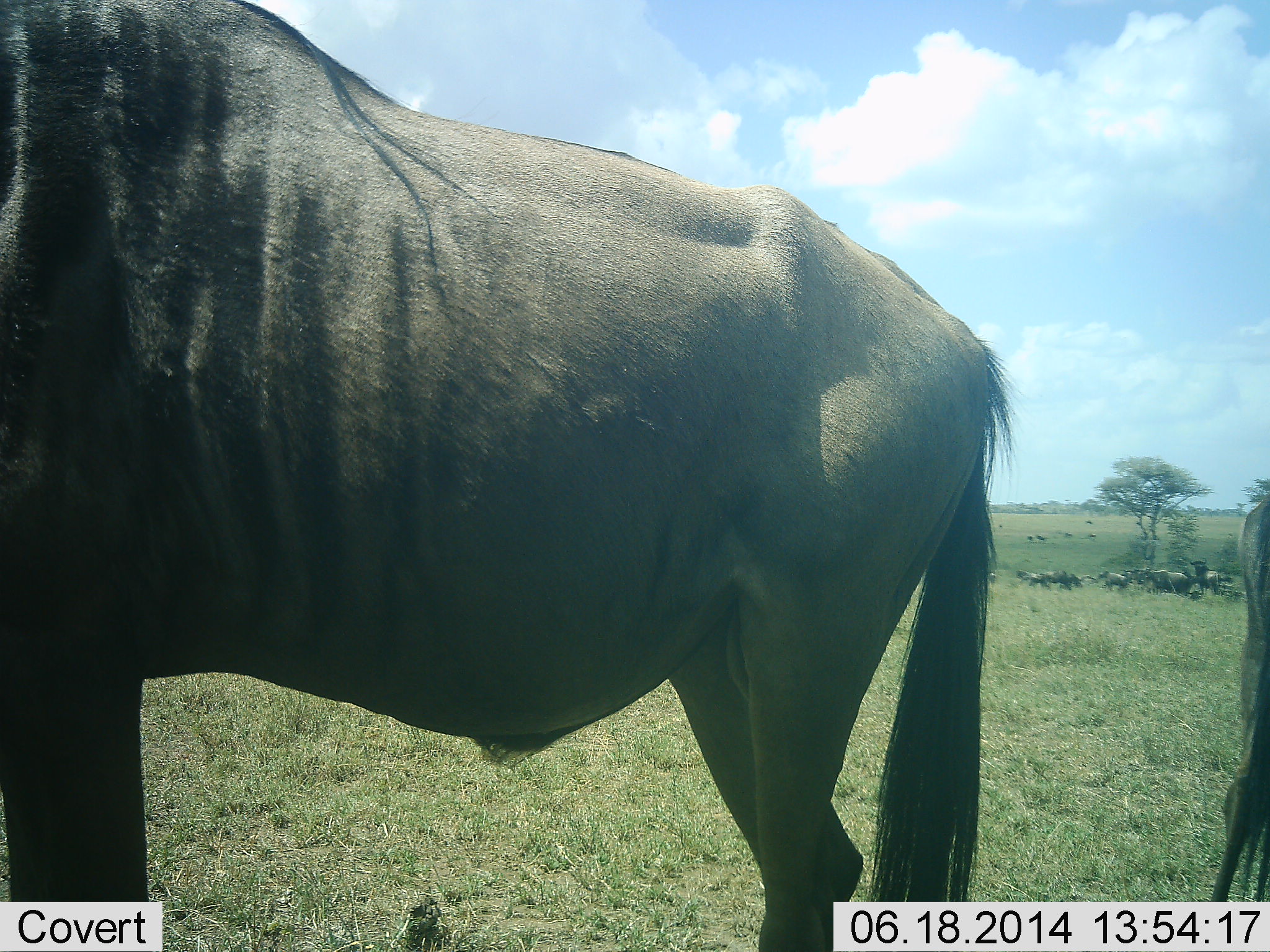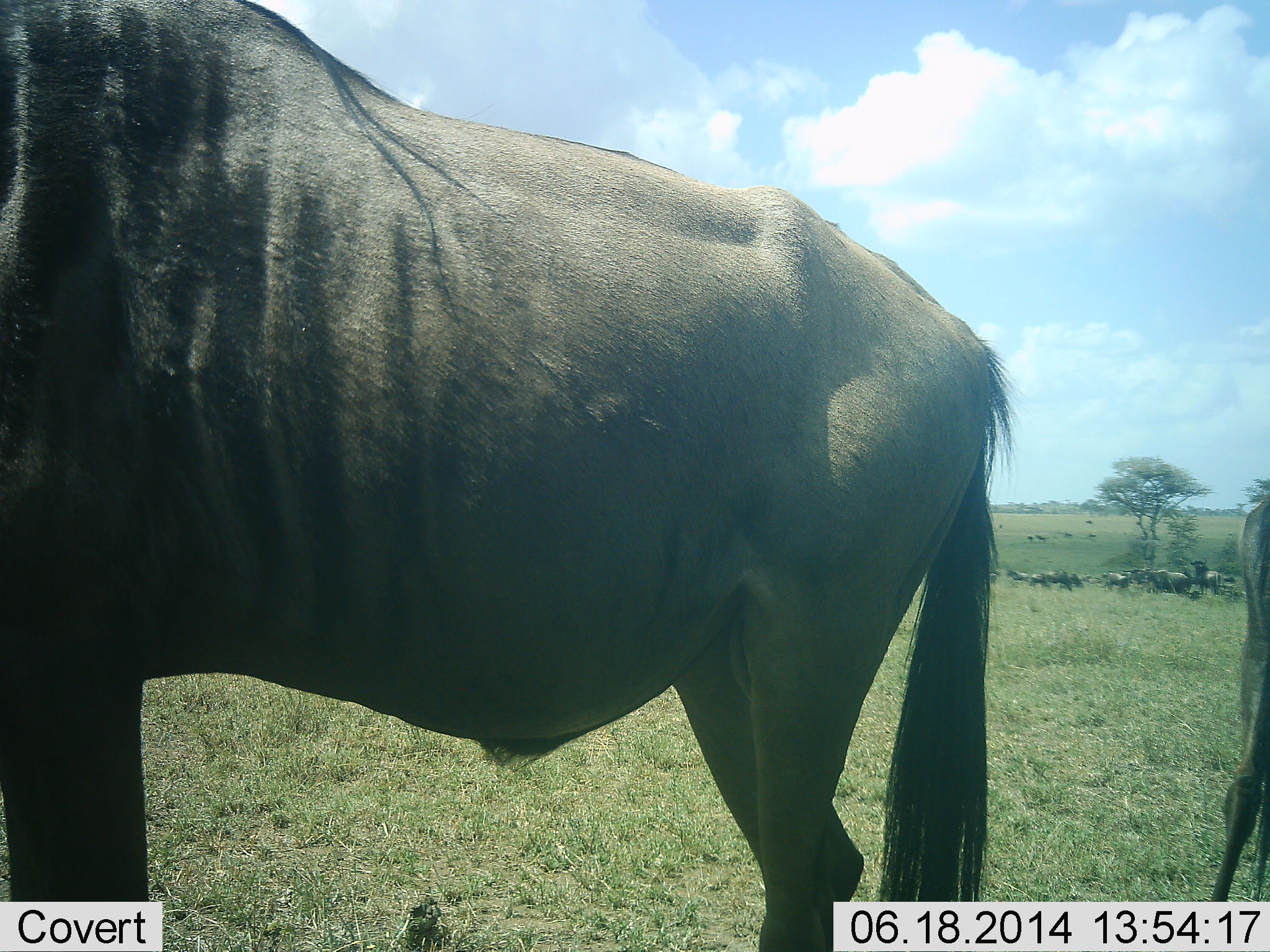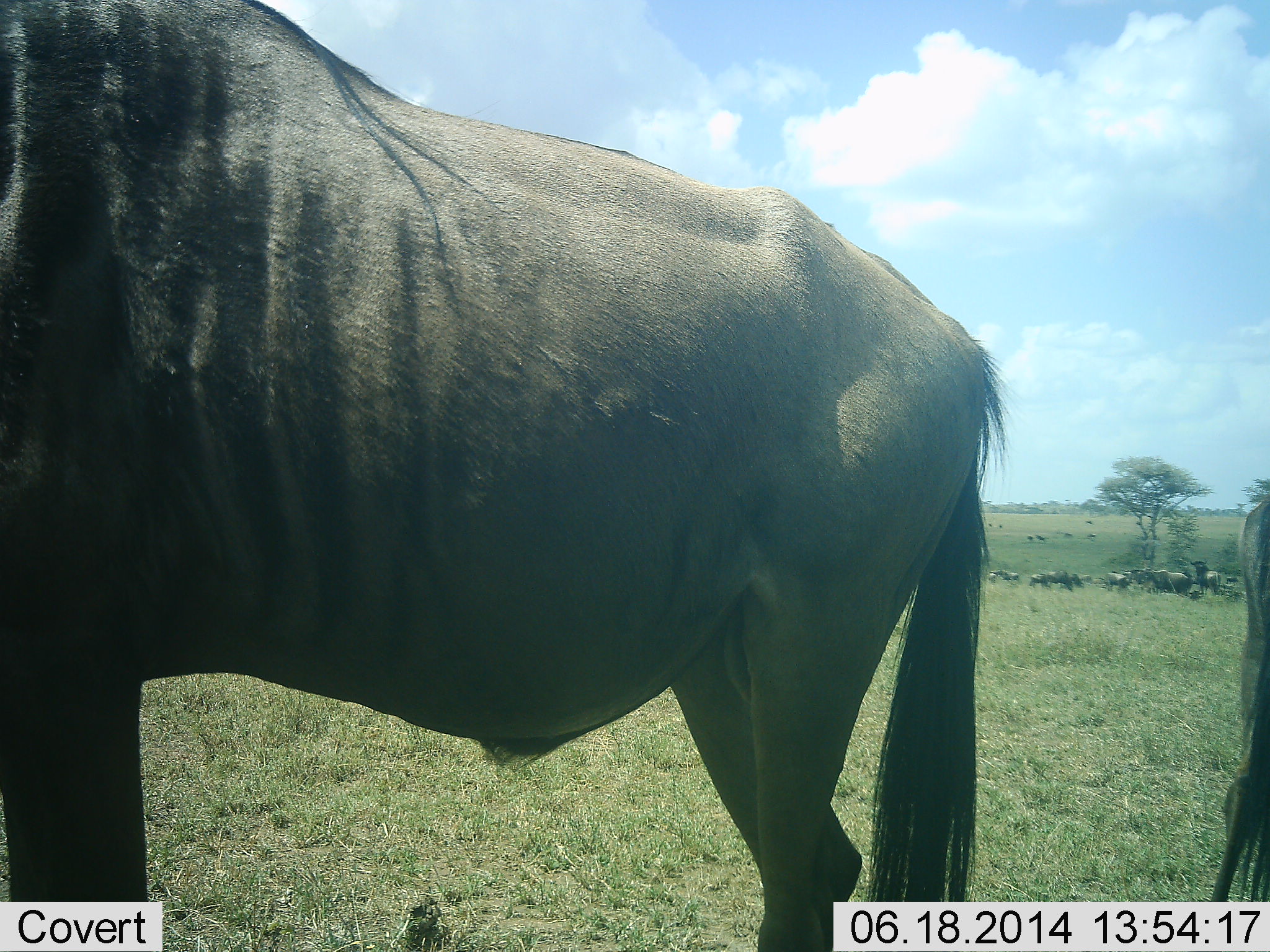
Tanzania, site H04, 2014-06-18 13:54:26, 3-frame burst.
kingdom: Animalia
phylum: Chordata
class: Mammalia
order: Artiodactyla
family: Bovidae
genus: Connochaetes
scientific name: Connochaetes taurinus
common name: blue wildebeest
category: wildebeest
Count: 11-50.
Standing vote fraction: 100%.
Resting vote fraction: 20%.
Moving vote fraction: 30%.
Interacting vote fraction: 0%.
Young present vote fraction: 0%.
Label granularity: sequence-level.